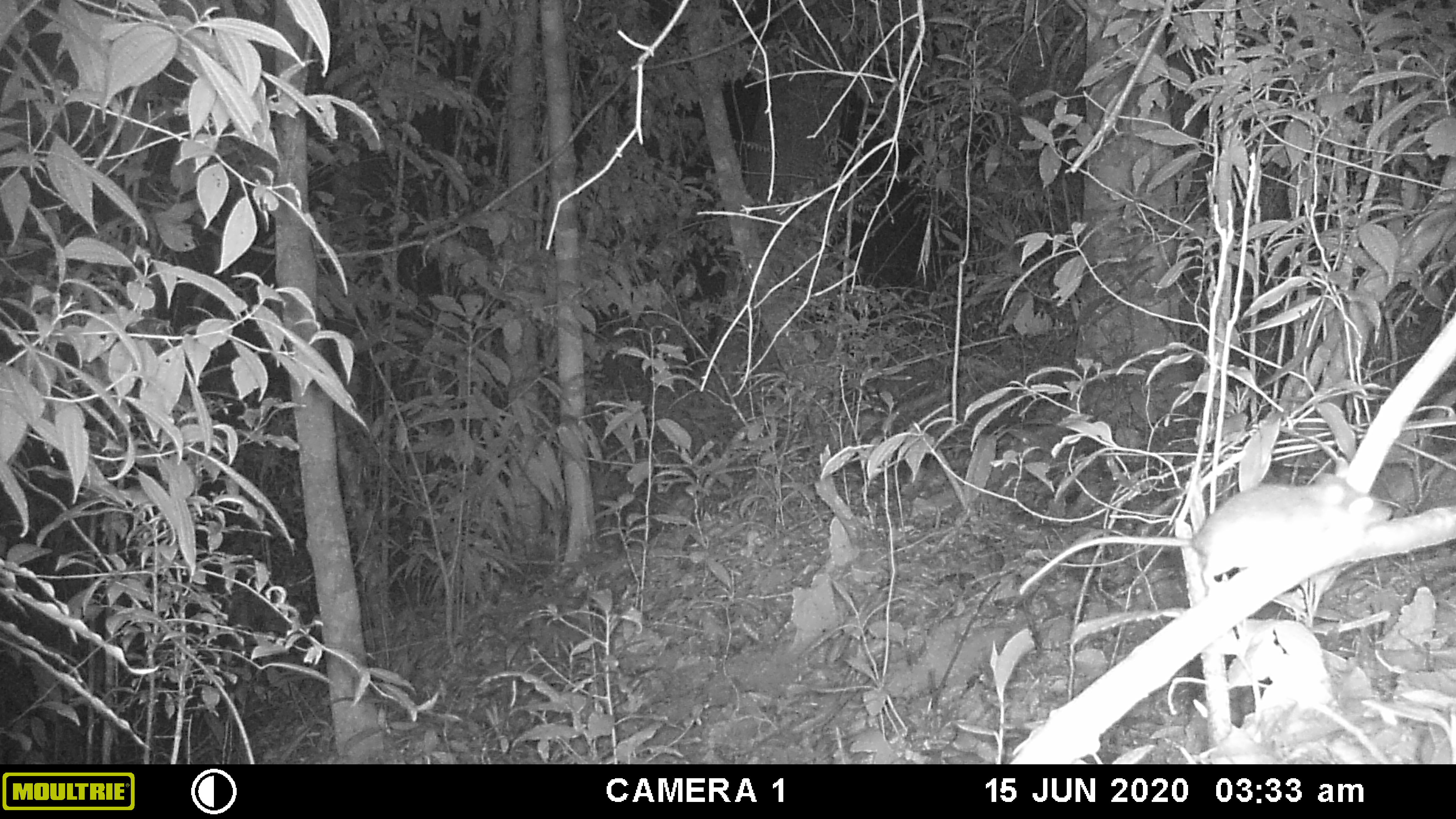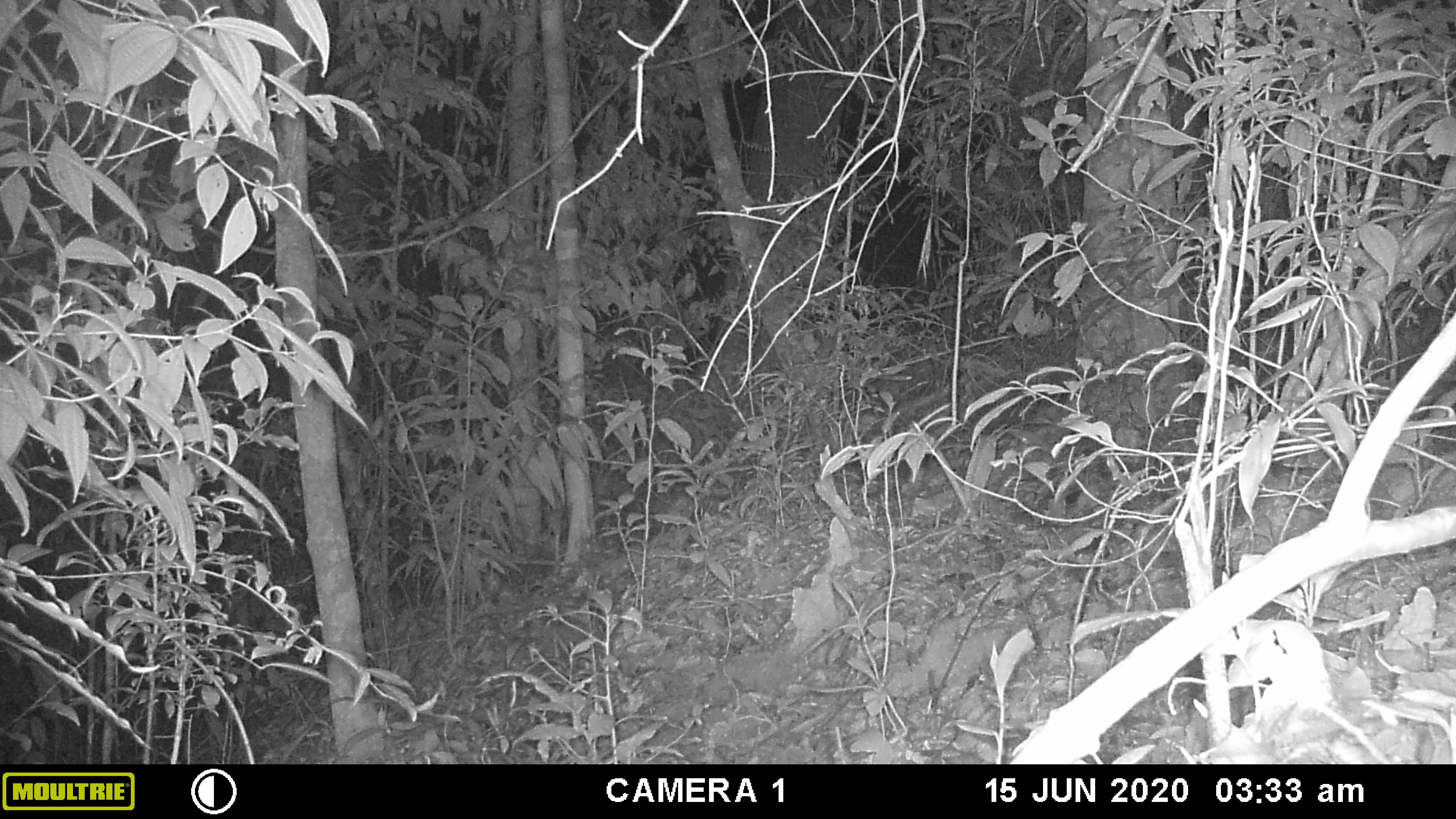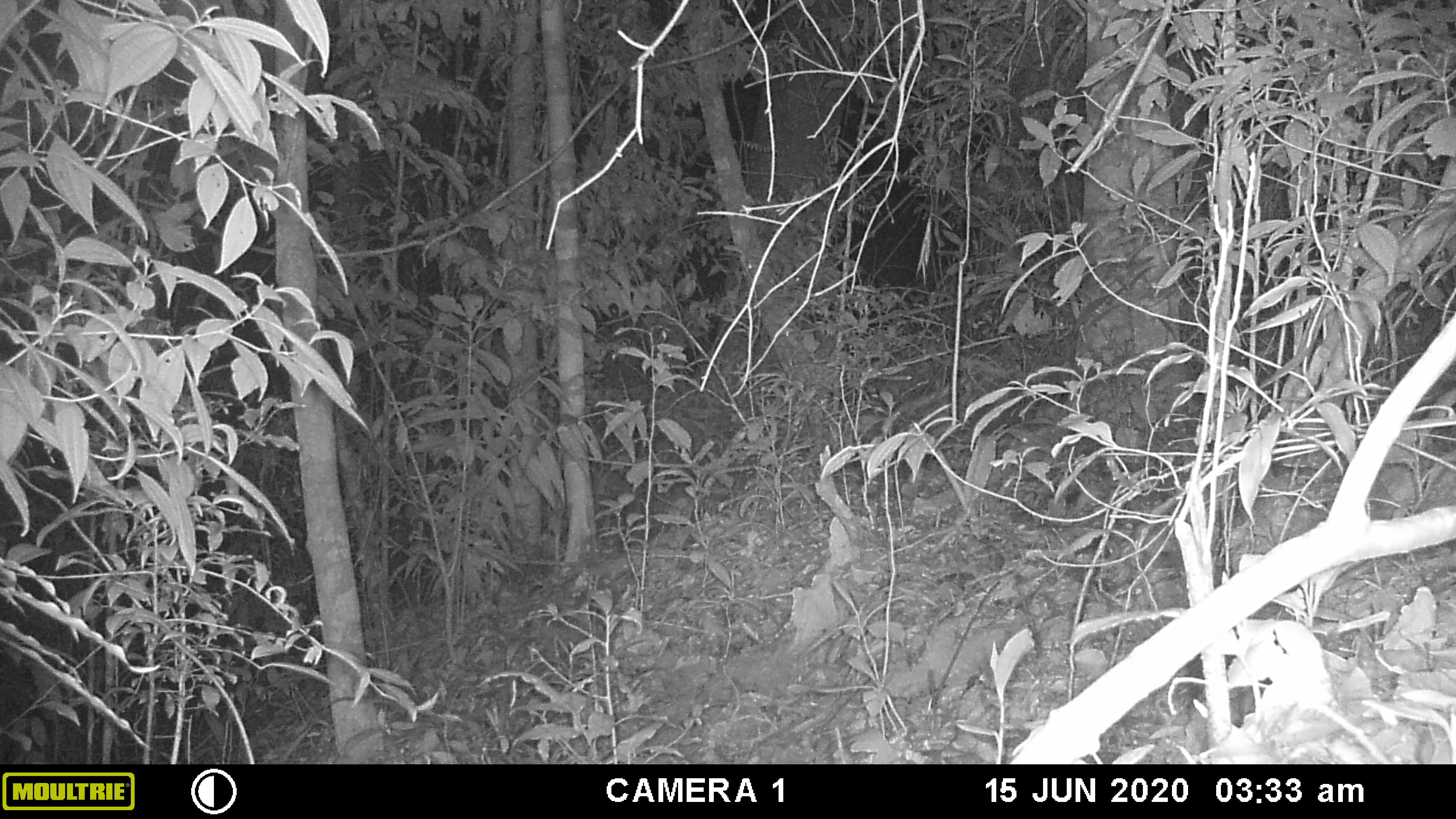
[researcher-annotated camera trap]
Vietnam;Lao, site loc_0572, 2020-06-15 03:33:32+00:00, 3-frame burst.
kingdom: Animalia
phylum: Chordata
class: Mammalia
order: Rodentia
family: Muridae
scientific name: Muridae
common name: old-world mice and rats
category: unidentified murid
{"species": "unidentified murid (old-world mice and rats) (Muridae)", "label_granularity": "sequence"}